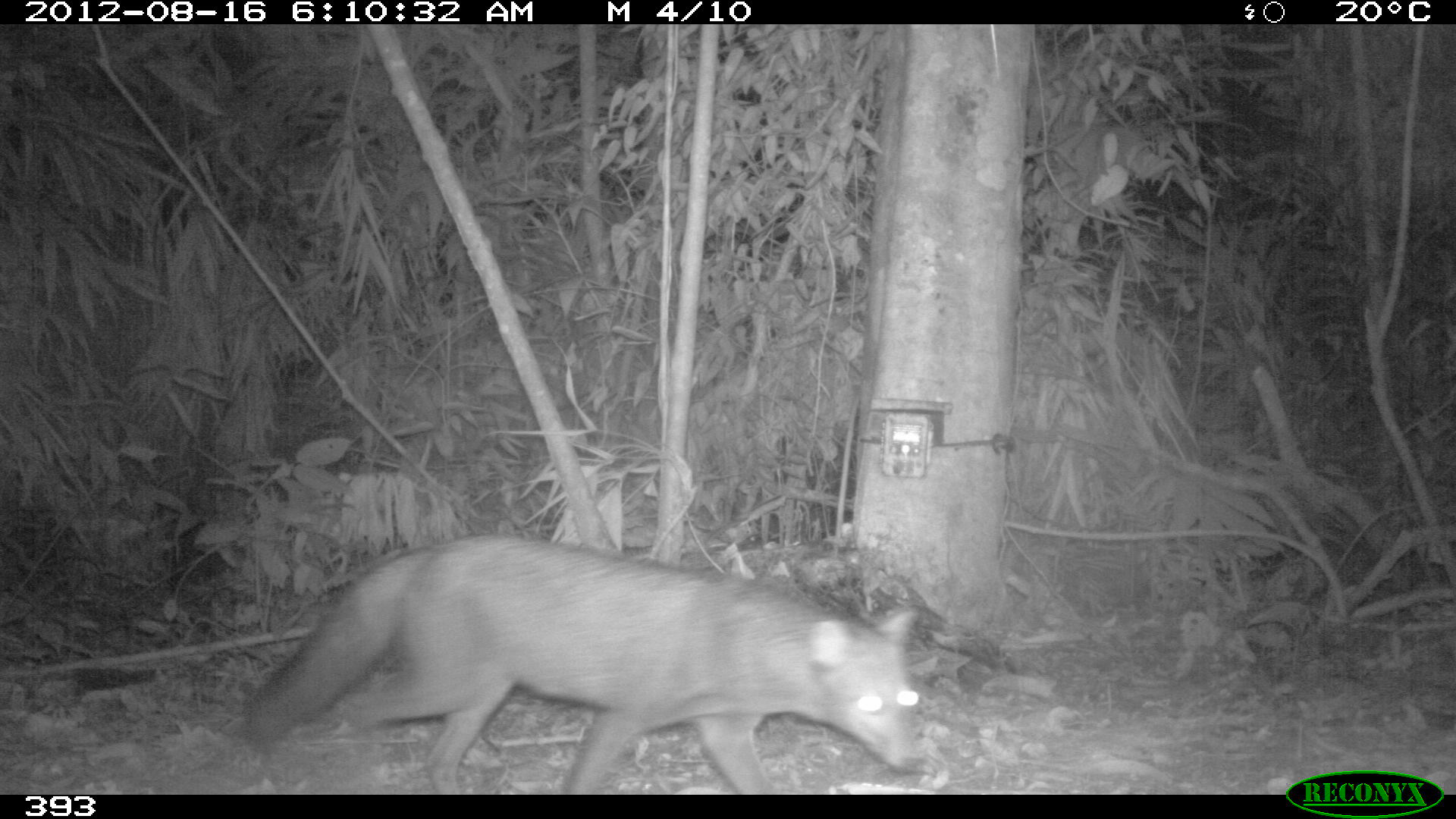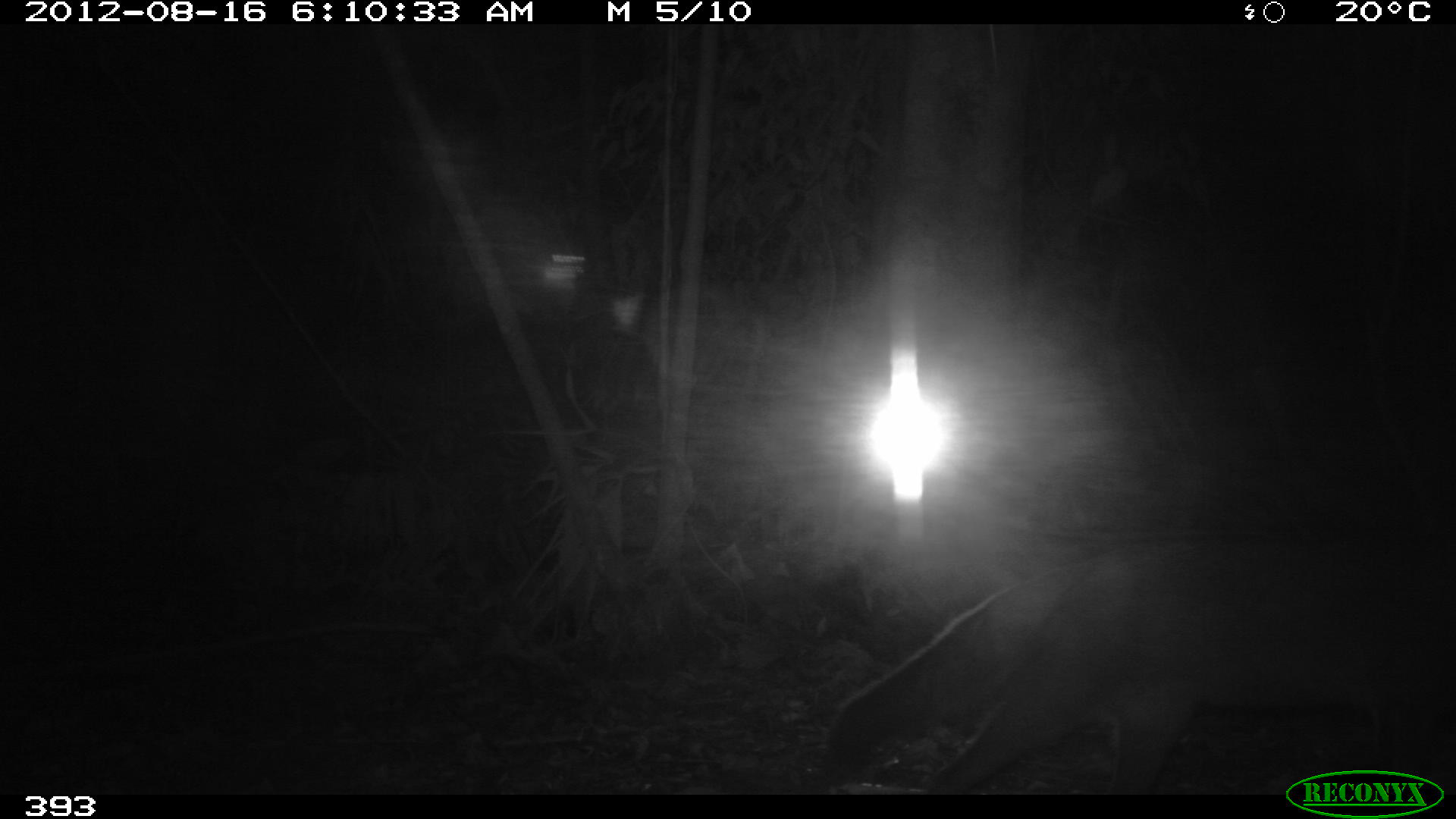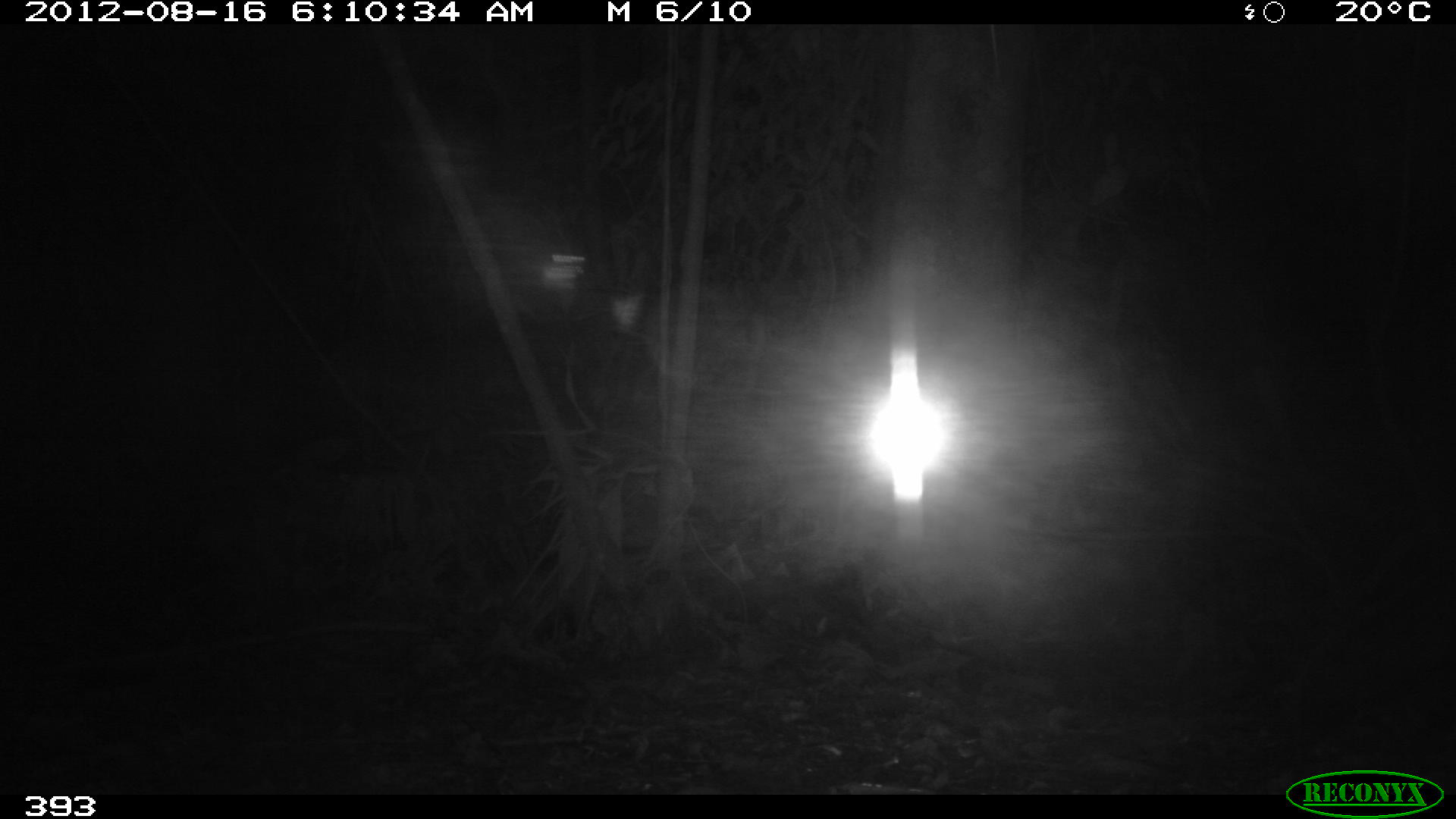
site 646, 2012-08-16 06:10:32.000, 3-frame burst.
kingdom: Animalia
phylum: Chordata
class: Mammalia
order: Carnivora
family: Canidae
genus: Atelocynus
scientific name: Atelocynus microtis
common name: short-eared dog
Atelocynus microtis (short-eared dog).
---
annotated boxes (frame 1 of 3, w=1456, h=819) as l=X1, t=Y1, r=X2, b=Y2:
atelocynus microtis: l=237, t=537, r=920, b=794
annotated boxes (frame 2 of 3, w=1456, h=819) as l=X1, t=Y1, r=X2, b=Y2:
atelocynus microtis: l=822, t=529, r=1456, b=794